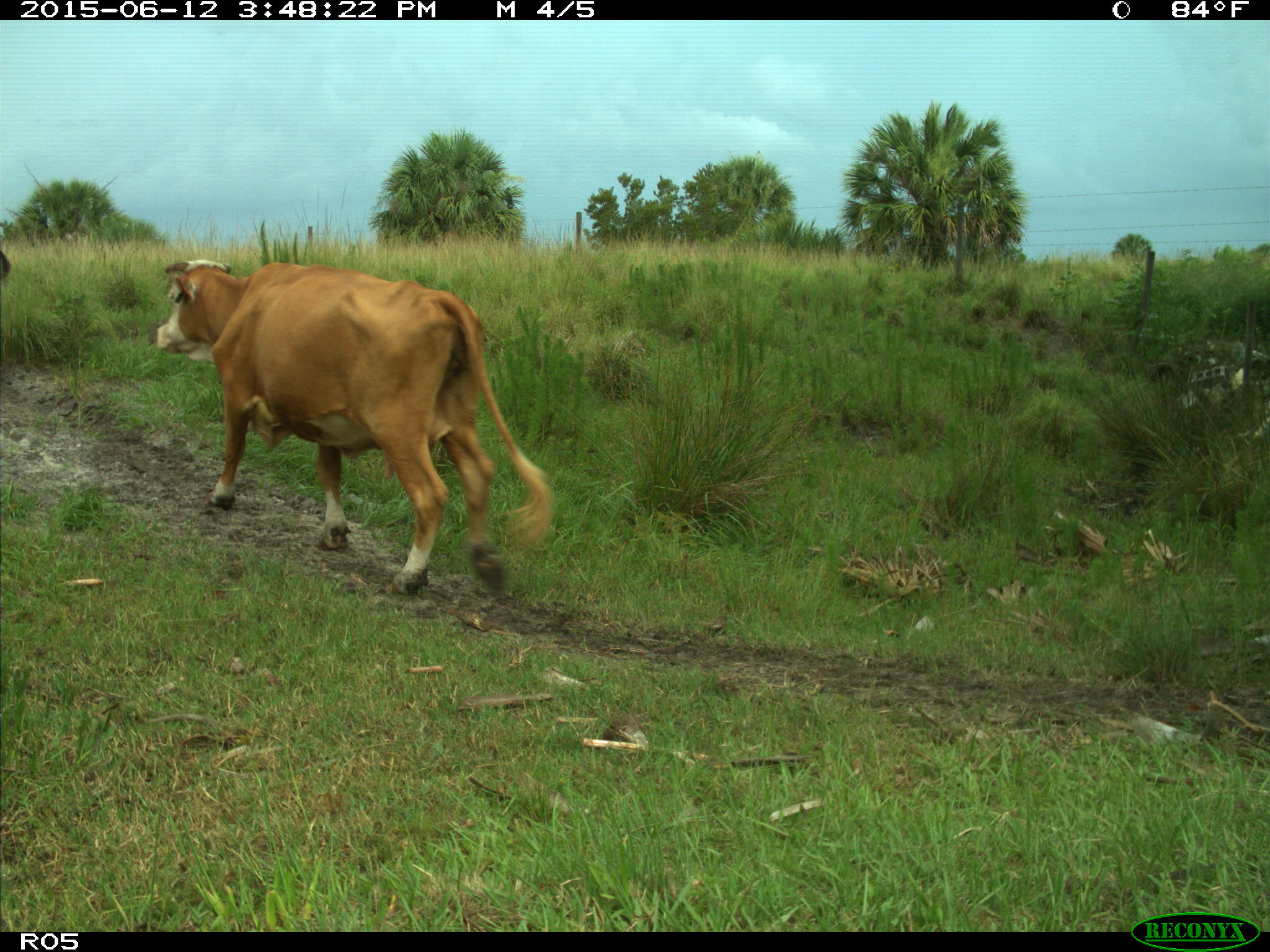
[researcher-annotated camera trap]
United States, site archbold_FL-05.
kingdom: Animalia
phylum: Chordata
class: Mammalia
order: Artiodactyla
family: Bovidae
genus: Bos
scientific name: Bos taurus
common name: domestic cow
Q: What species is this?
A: Bos taurus (domestic cow).